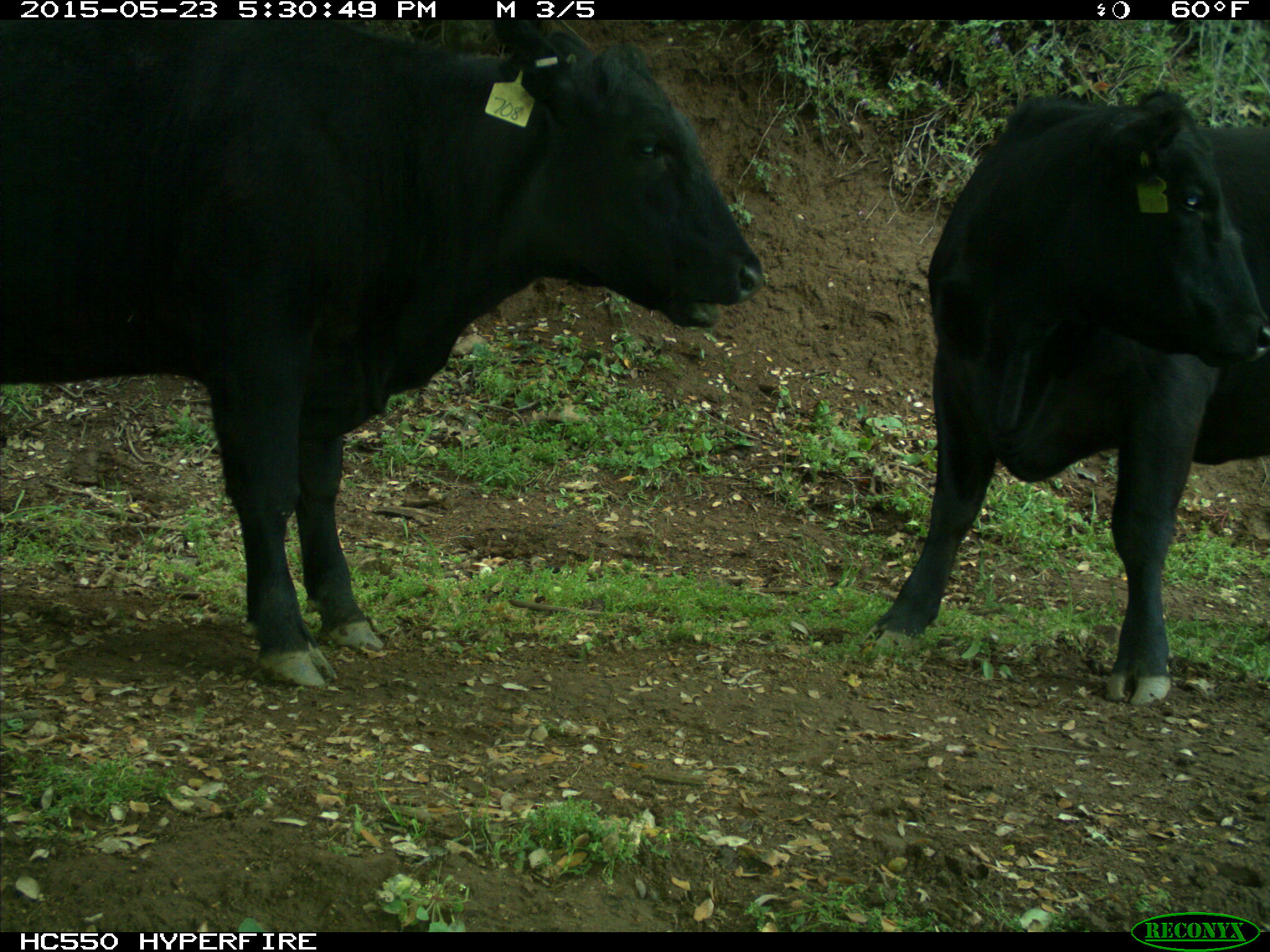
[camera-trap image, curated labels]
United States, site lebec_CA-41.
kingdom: Animalia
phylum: Chordata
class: Mammalia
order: Artiodactyla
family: Bovidae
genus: Bos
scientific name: Bos taurus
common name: domestic cow